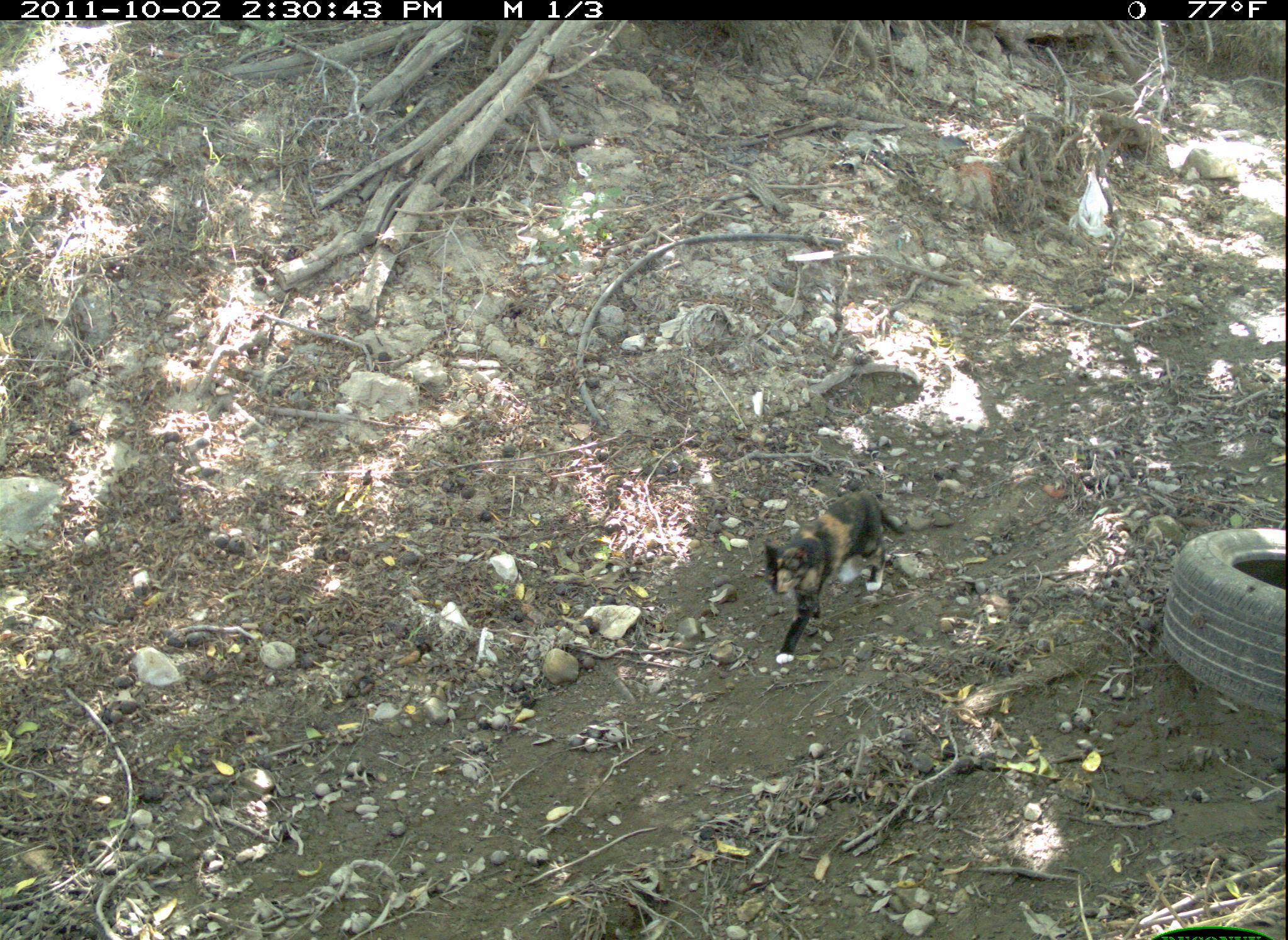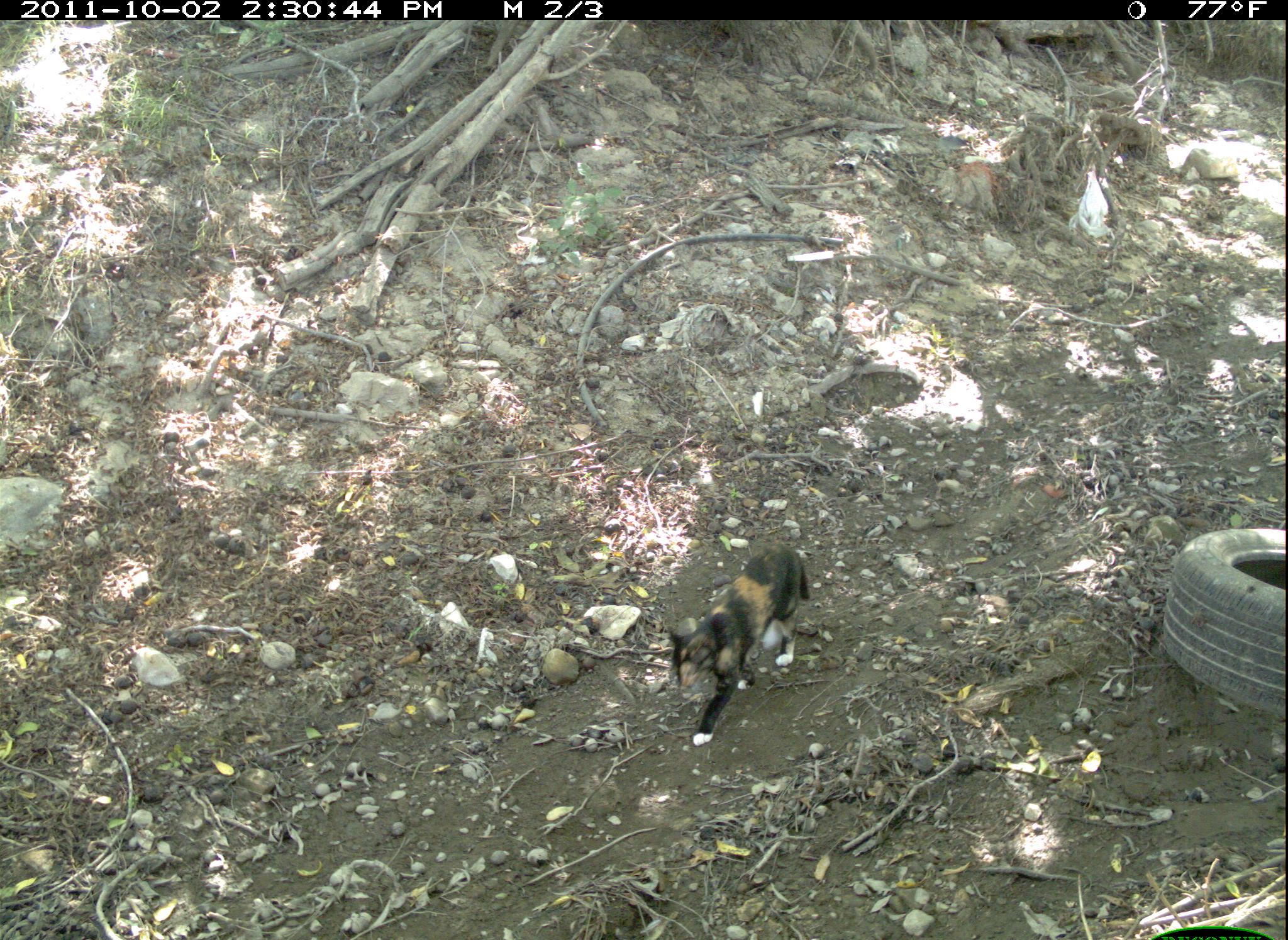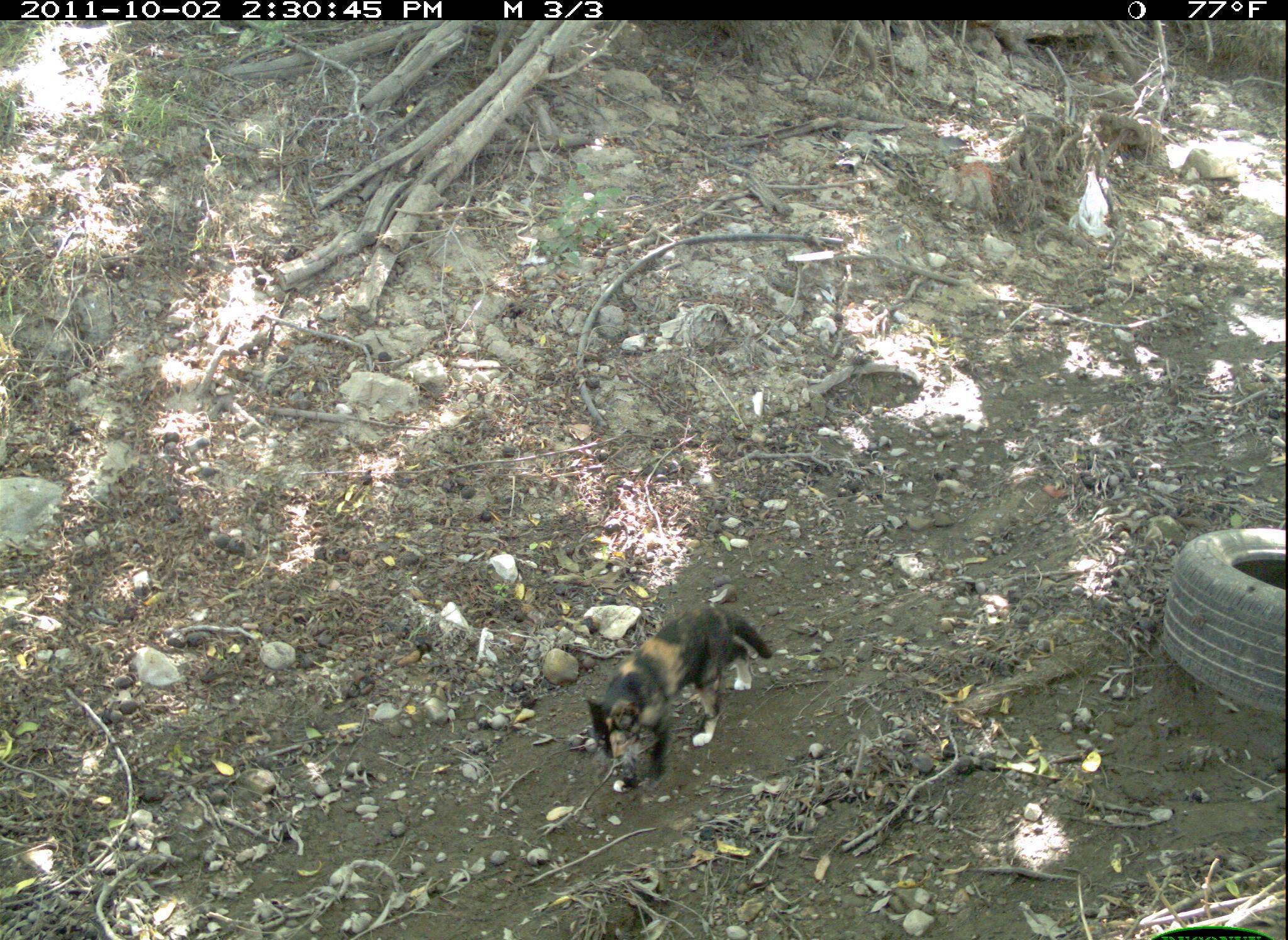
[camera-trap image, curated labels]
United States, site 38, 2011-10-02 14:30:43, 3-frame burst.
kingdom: Animalia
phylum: Chordata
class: Mammalia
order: Carnivora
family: Felidae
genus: Felis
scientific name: Felis catus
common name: cat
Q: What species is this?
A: Cat (Felis catus).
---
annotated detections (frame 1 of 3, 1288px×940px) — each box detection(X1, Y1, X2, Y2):
cat: detection(755, 485, 924, 675)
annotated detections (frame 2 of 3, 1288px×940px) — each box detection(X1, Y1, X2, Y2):
cat: detection(662, 528, 821, 749)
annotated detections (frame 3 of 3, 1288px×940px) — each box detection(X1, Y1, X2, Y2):
cat: detection(580, 599, 782, 796)